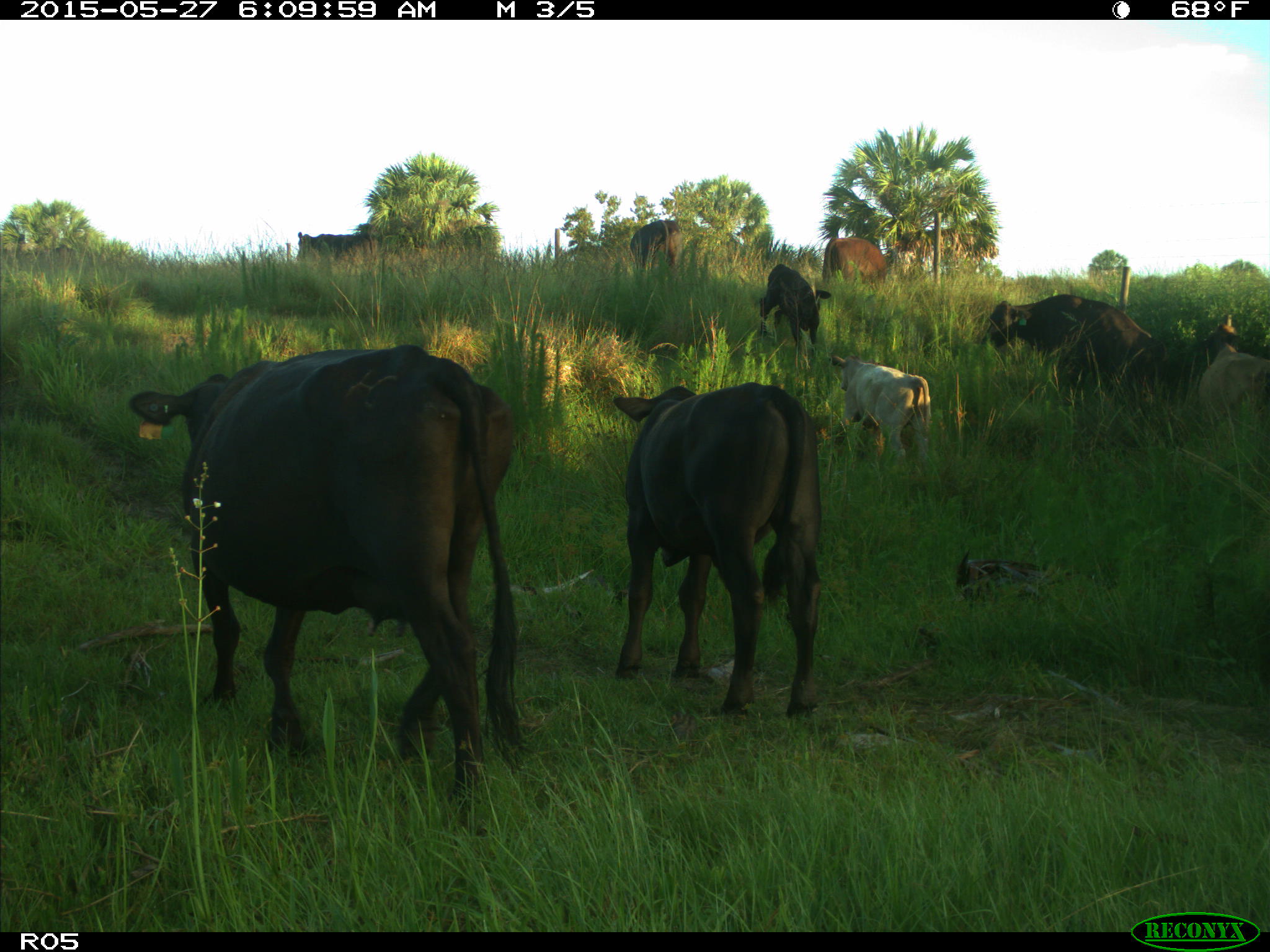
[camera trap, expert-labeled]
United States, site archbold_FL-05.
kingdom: Animalia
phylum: Chordata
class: Mammalia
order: Artiodactyla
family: Bovidae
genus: Bos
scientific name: Bos taurus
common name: domestic cow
Bos taurus (domestic cow).